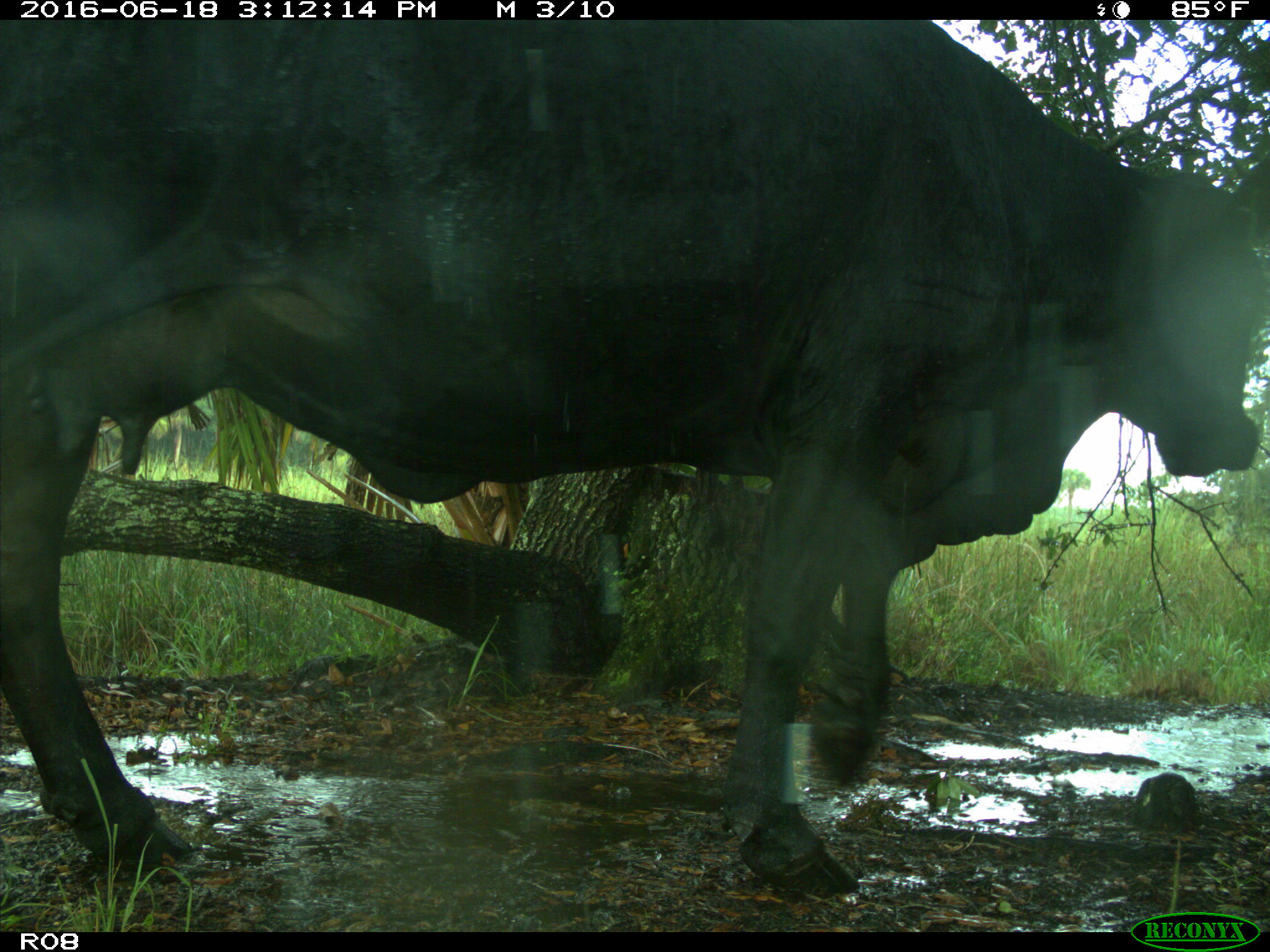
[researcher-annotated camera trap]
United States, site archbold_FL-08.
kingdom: Animalia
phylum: Chordata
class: Mammalia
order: Artiodactyla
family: Bovidae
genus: Bos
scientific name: Bos taurus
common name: domestic cow